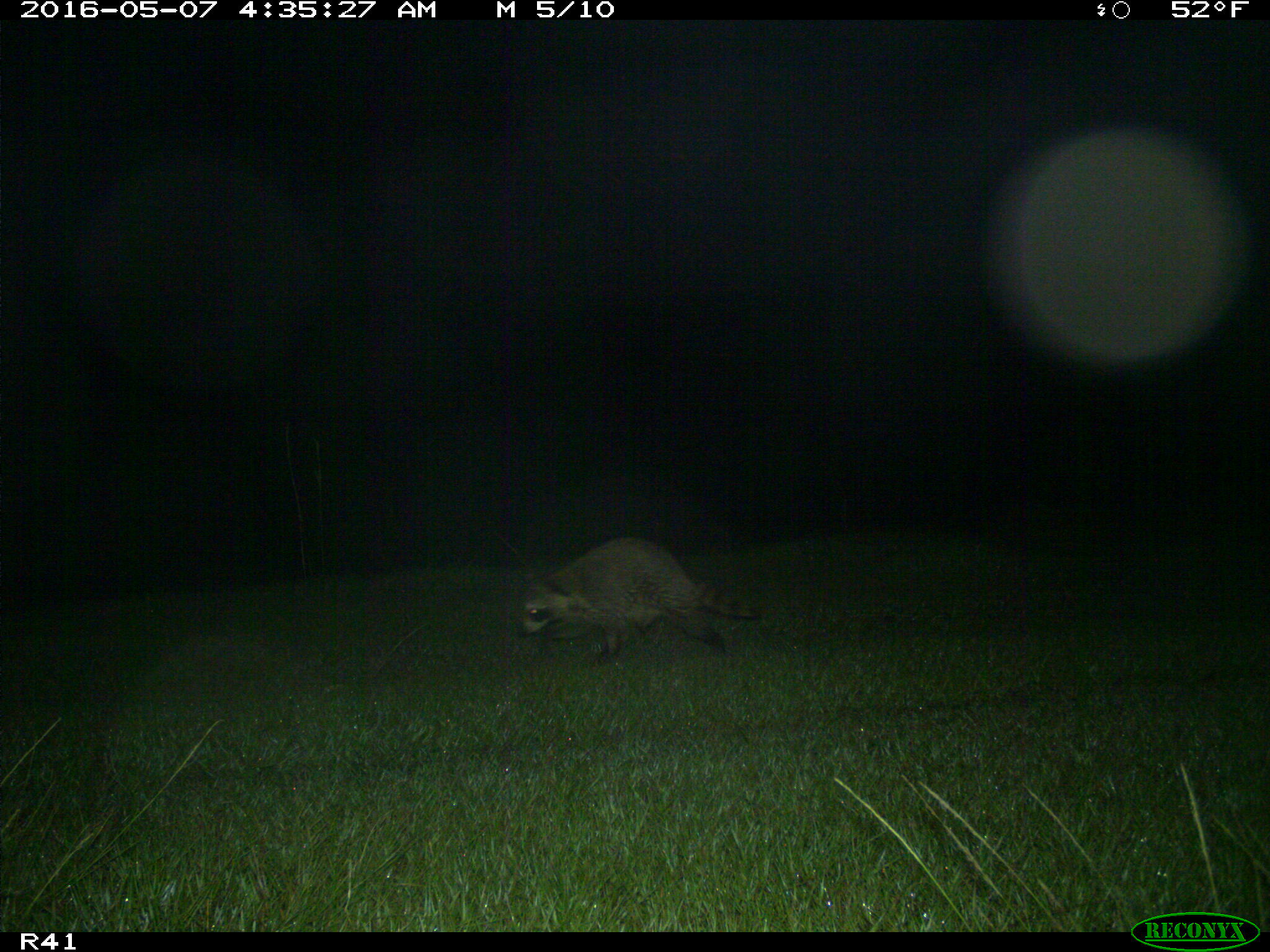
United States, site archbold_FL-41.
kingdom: Animalia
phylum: Chordata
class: Mammalia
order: Carnivora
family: Procyonidae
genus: Procyon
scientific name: Procyon lotor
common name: common raccoon